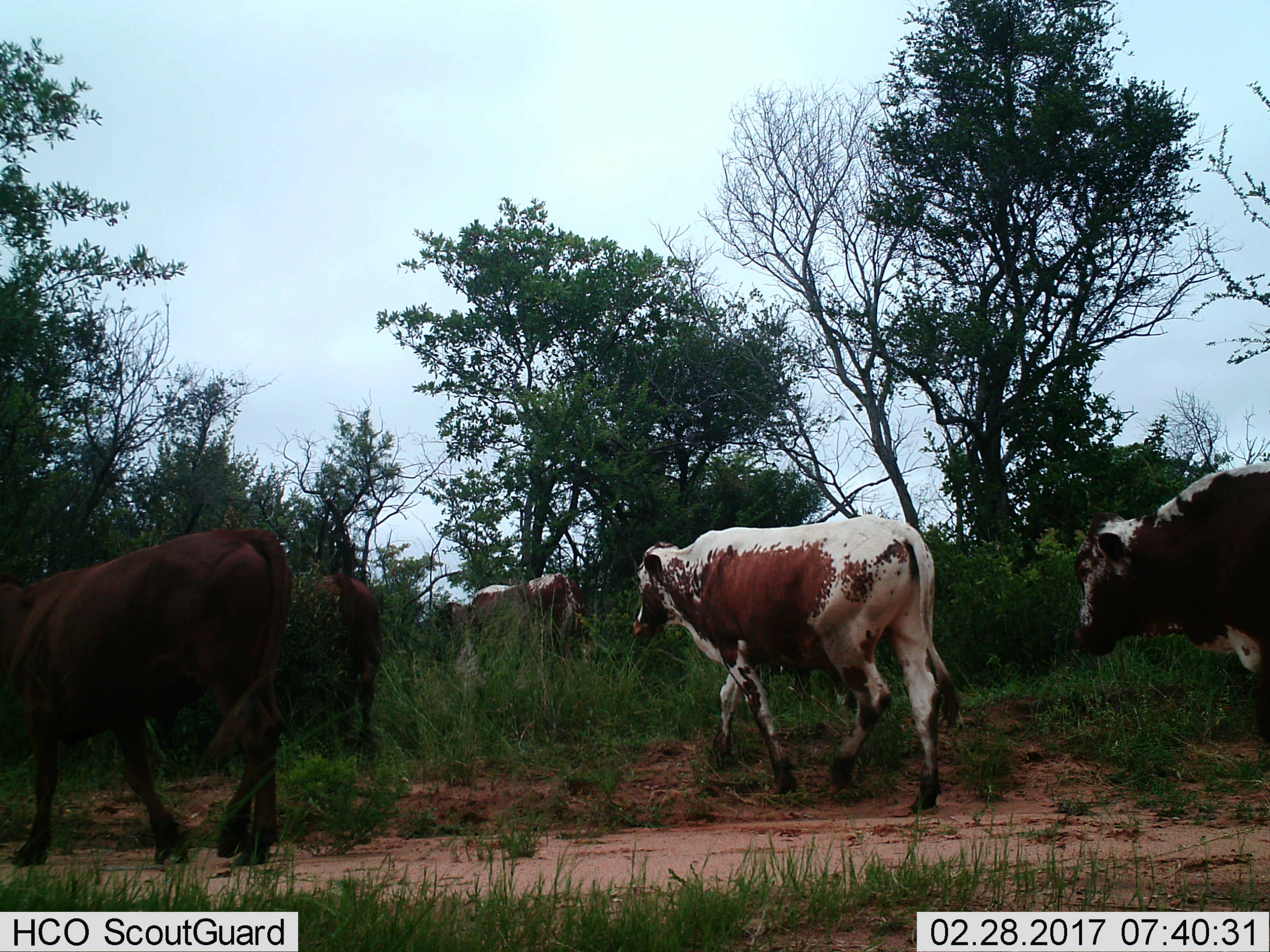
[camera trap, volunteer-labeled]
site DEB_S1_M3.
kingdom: Animalia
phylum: Chordata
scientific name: Vertebrata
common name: domestic animal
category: domesticanimal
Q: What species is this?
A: Domesticanimal (domestic animal) (Vertebrata).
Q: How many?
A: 5.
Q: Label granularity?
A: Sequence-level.